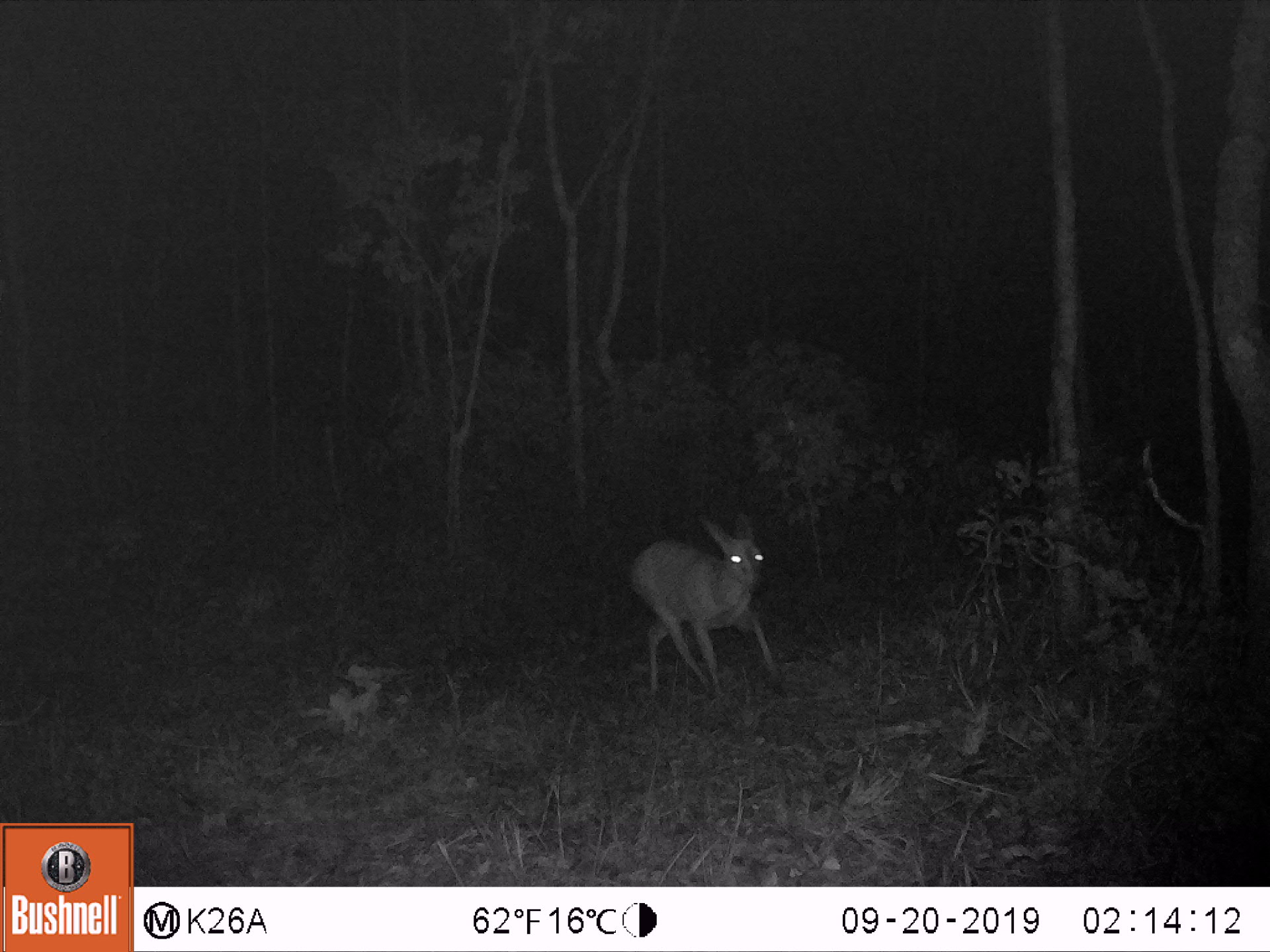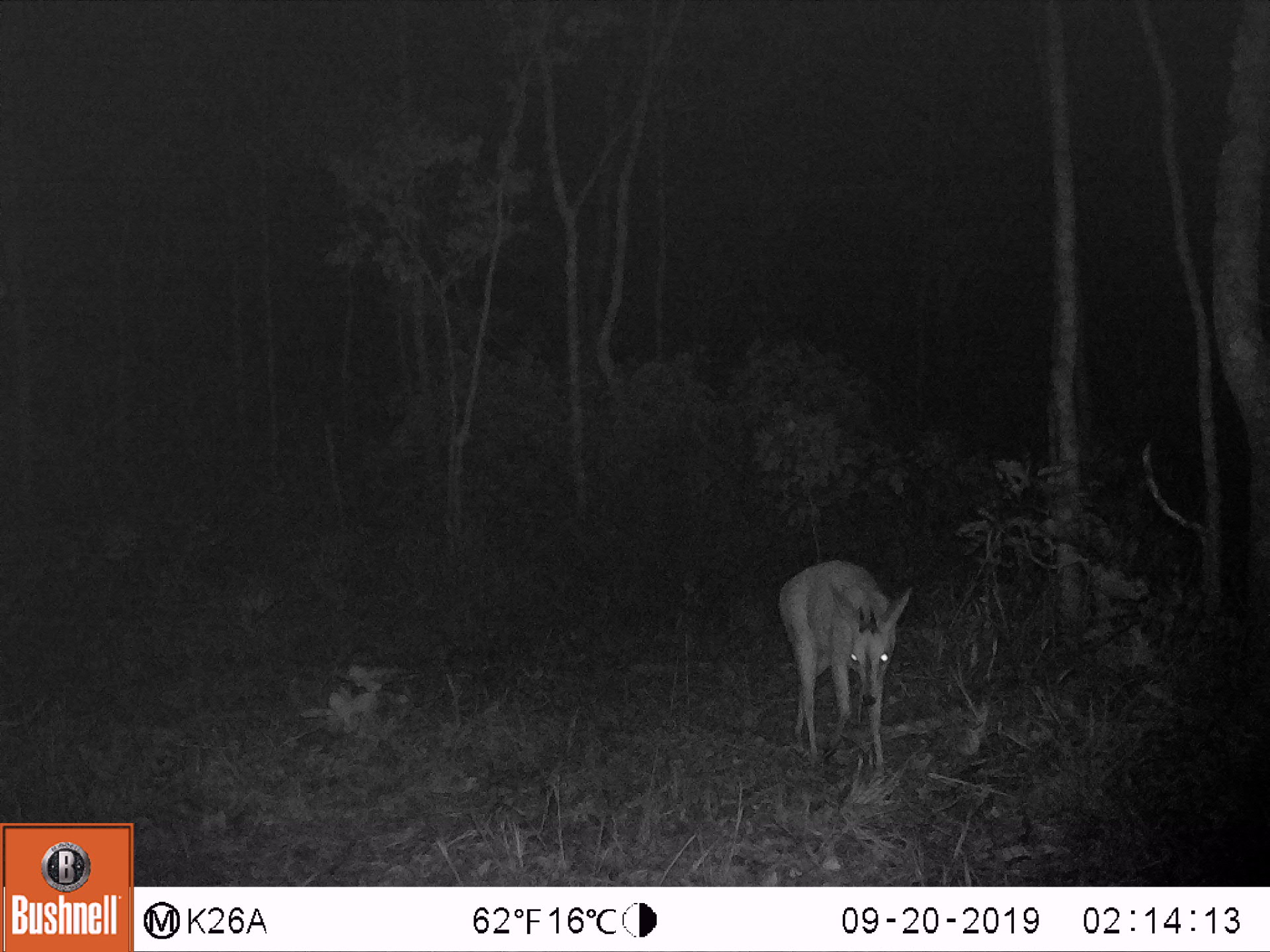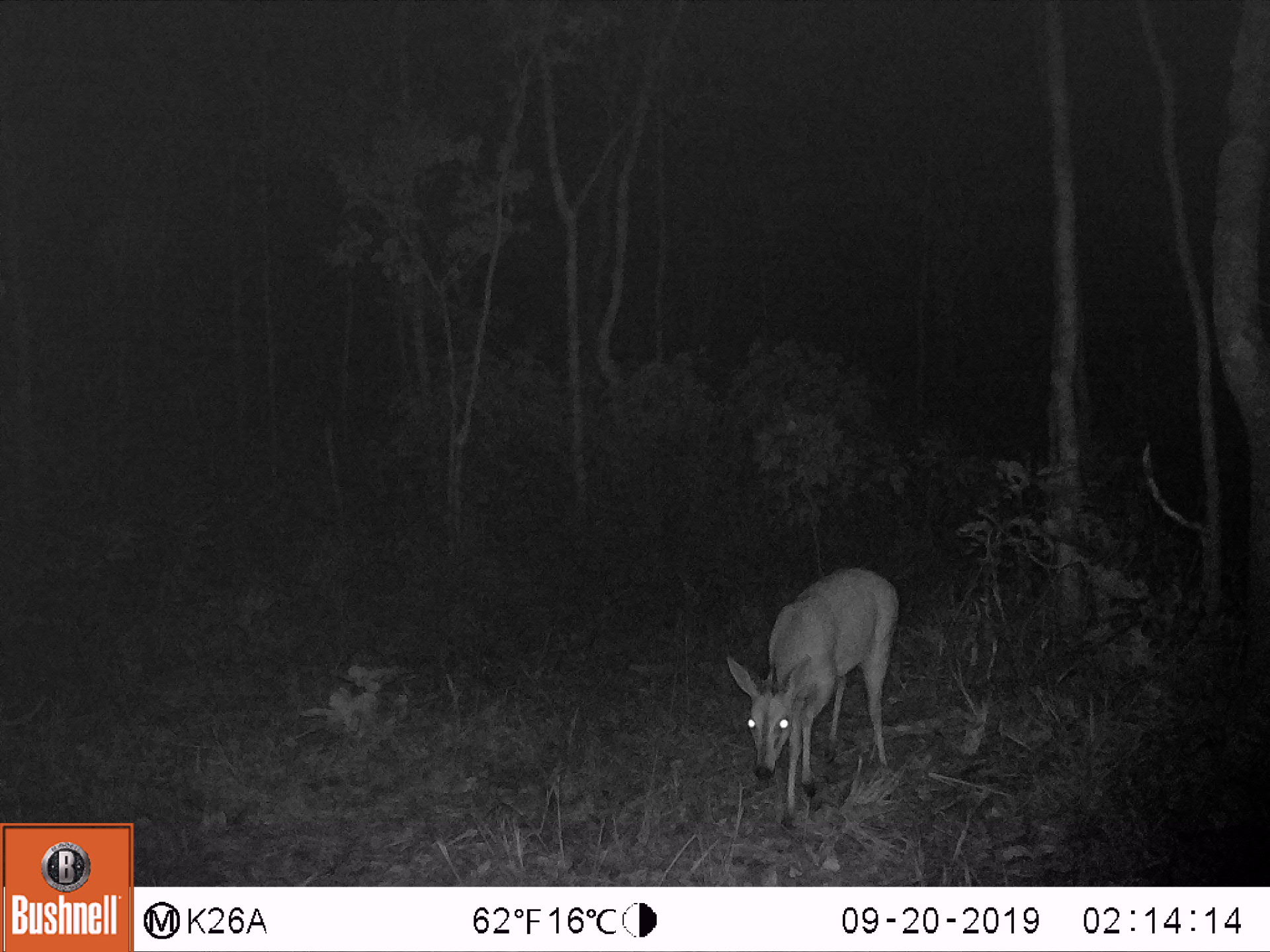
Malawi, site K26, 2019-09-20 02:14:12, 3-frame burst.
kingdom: Animalia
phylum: Chordata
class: Mammalia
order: Artiodactyla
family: Bovidae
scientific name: Antilopinae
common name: small antelope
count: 1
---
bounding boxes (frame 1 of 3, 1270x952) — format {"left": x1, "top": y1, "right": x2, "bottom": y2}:
small antelope: {"left": 630, "top": 515, "right": 792, "bottom": 696}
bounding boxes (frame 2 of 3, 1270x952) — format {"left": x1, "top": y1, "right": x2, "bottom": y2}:
small antelope: {"left": 776, "top": 561, "right": 910, "bottom": 763}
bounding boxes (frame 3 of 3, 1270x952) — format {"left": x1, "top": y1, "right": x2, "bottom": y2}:
small antelope: {"left": 723, "top": 563, "right": 897, "bottom": 827}